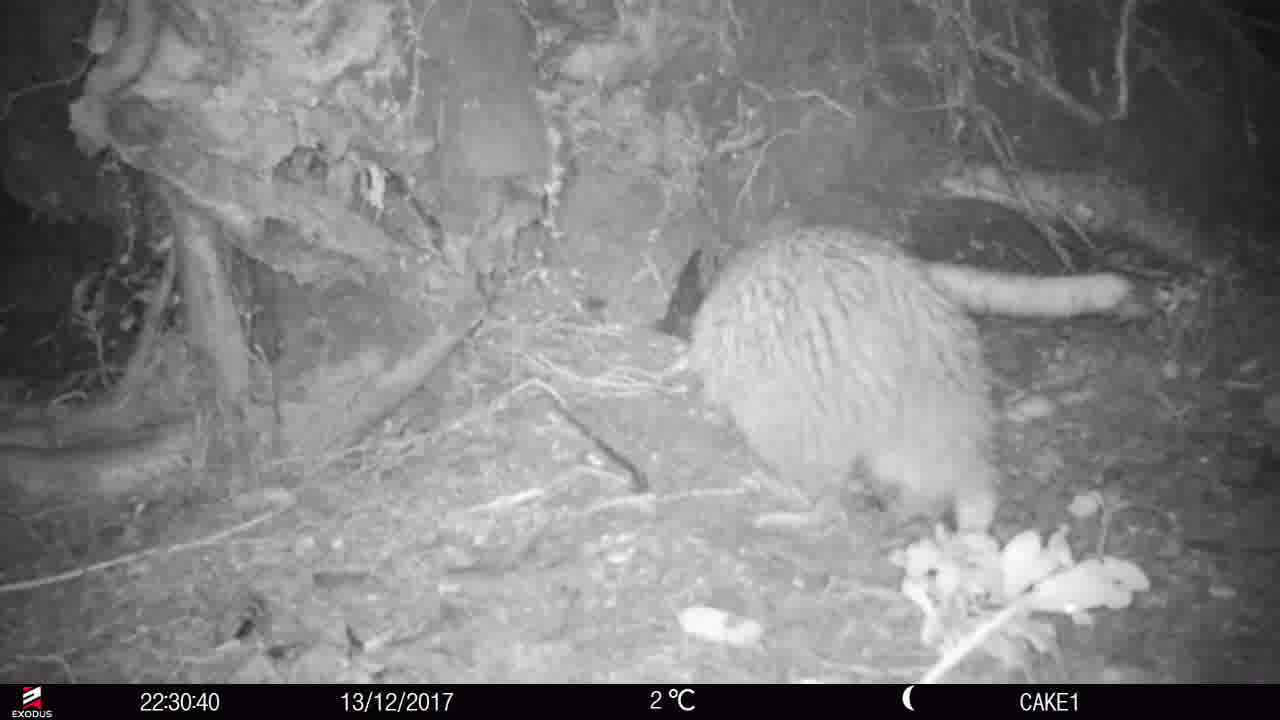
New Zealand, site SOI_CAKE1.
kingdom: Animalia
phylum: Chordata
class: Aves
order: Apterygiformes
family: Apterygidae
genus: Apteryx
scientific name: Apteryx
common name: kiwi